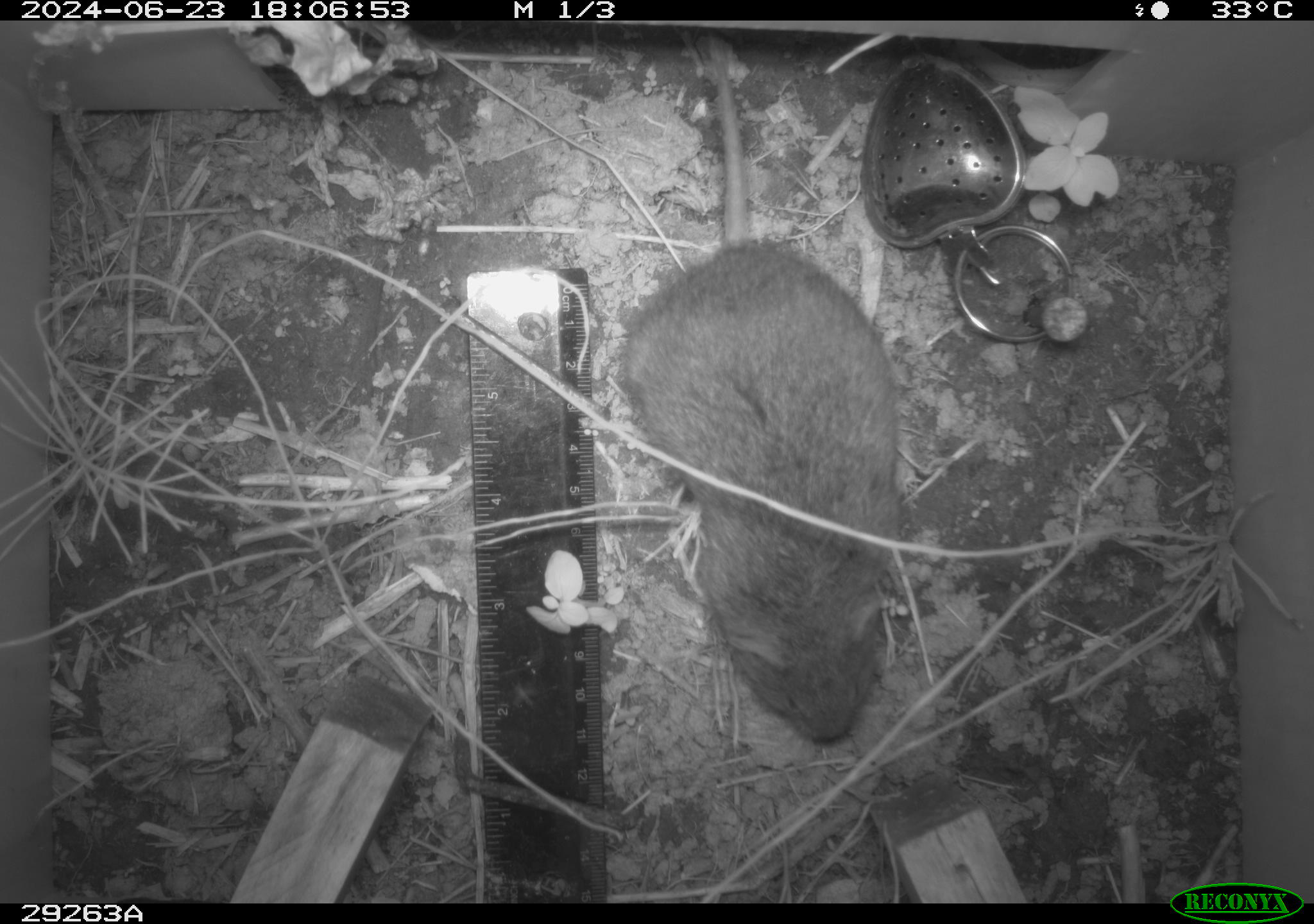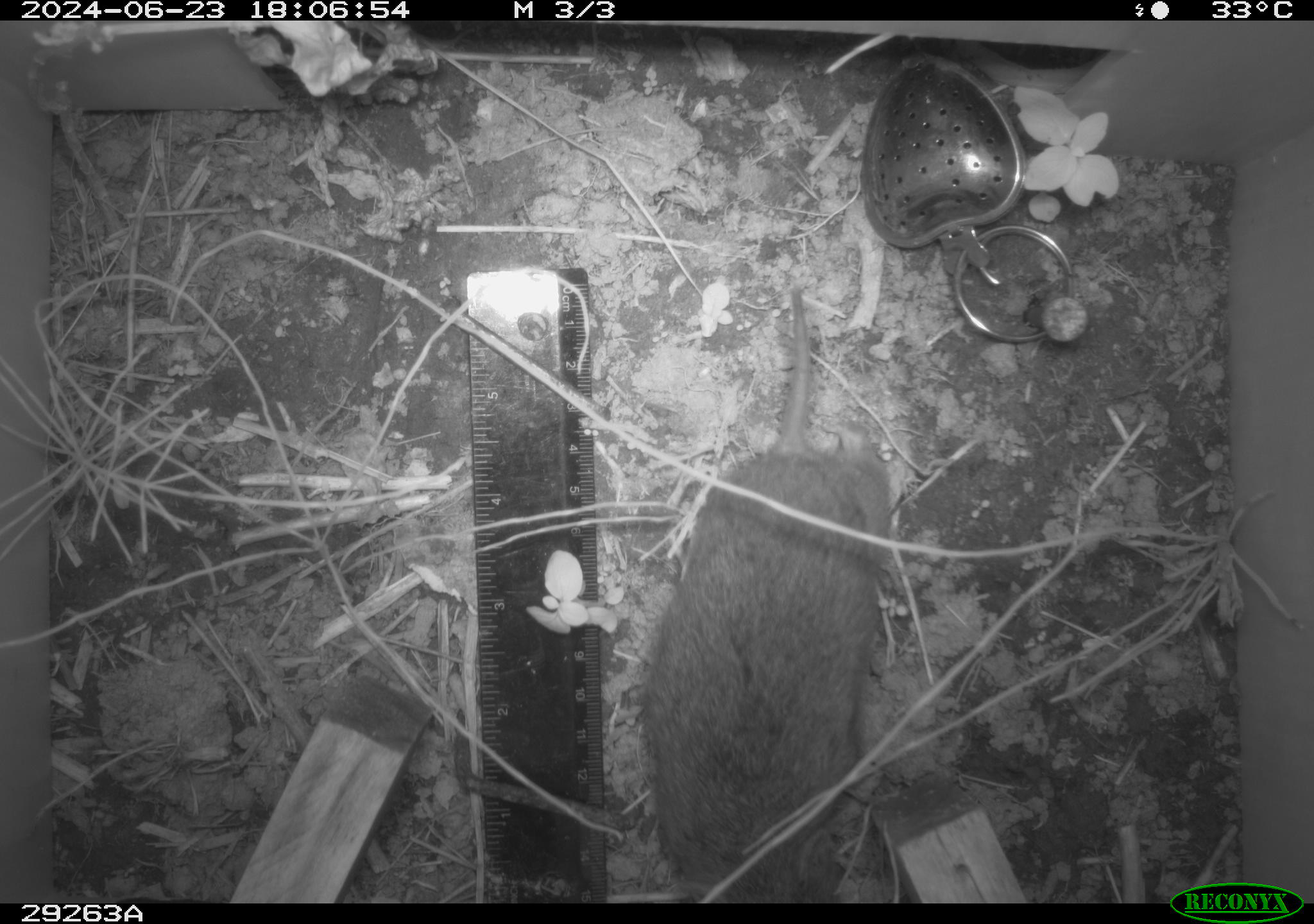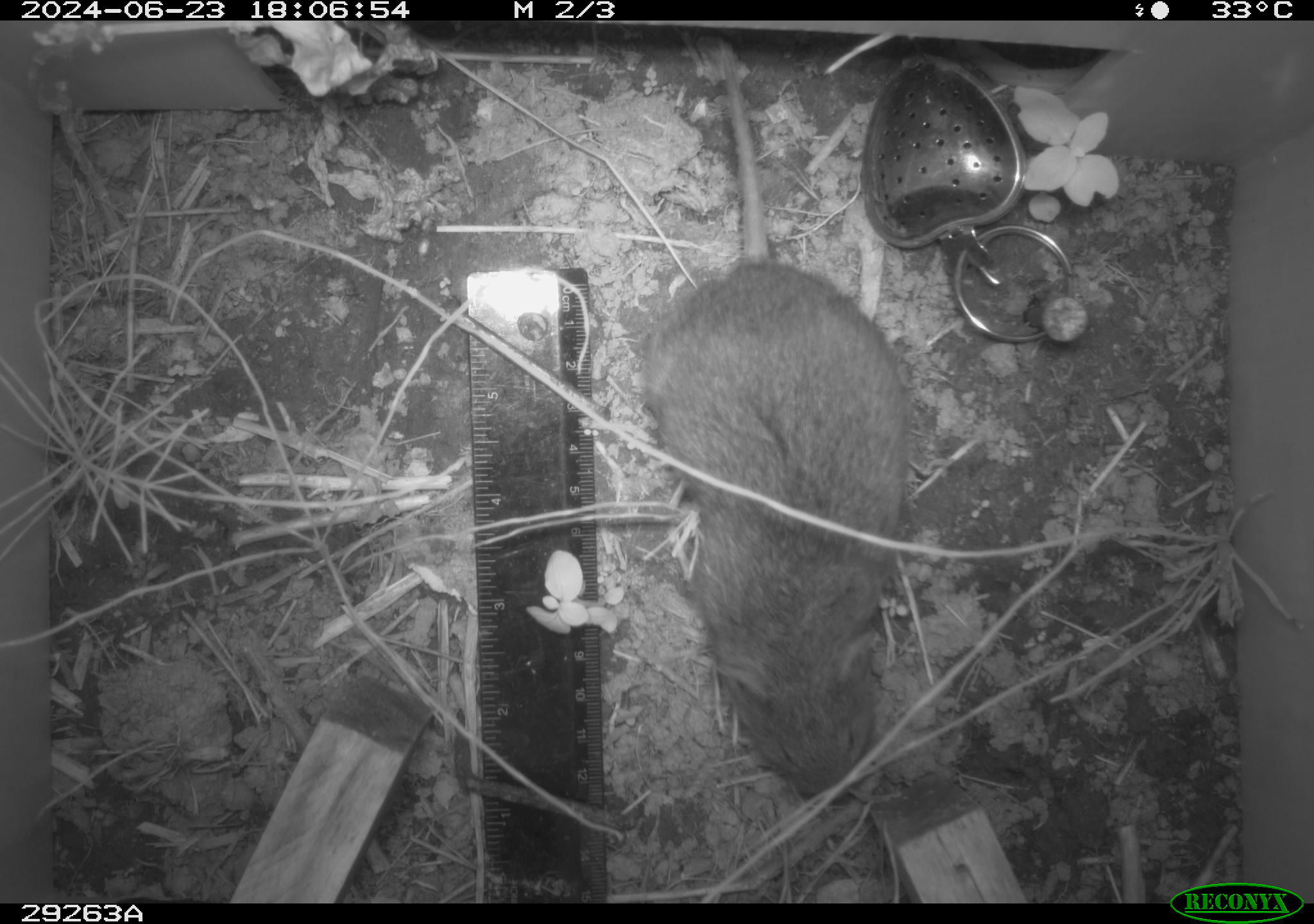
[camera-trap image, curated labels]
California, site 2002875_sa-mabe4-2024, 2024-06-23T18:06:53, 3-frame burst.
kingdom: Animalia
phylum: Chordata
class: Mammalia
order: Rodentia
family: Cricetidae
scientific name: Arvicolinae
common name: voles, lemmings, and muskrats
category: arvicolinae subfamily